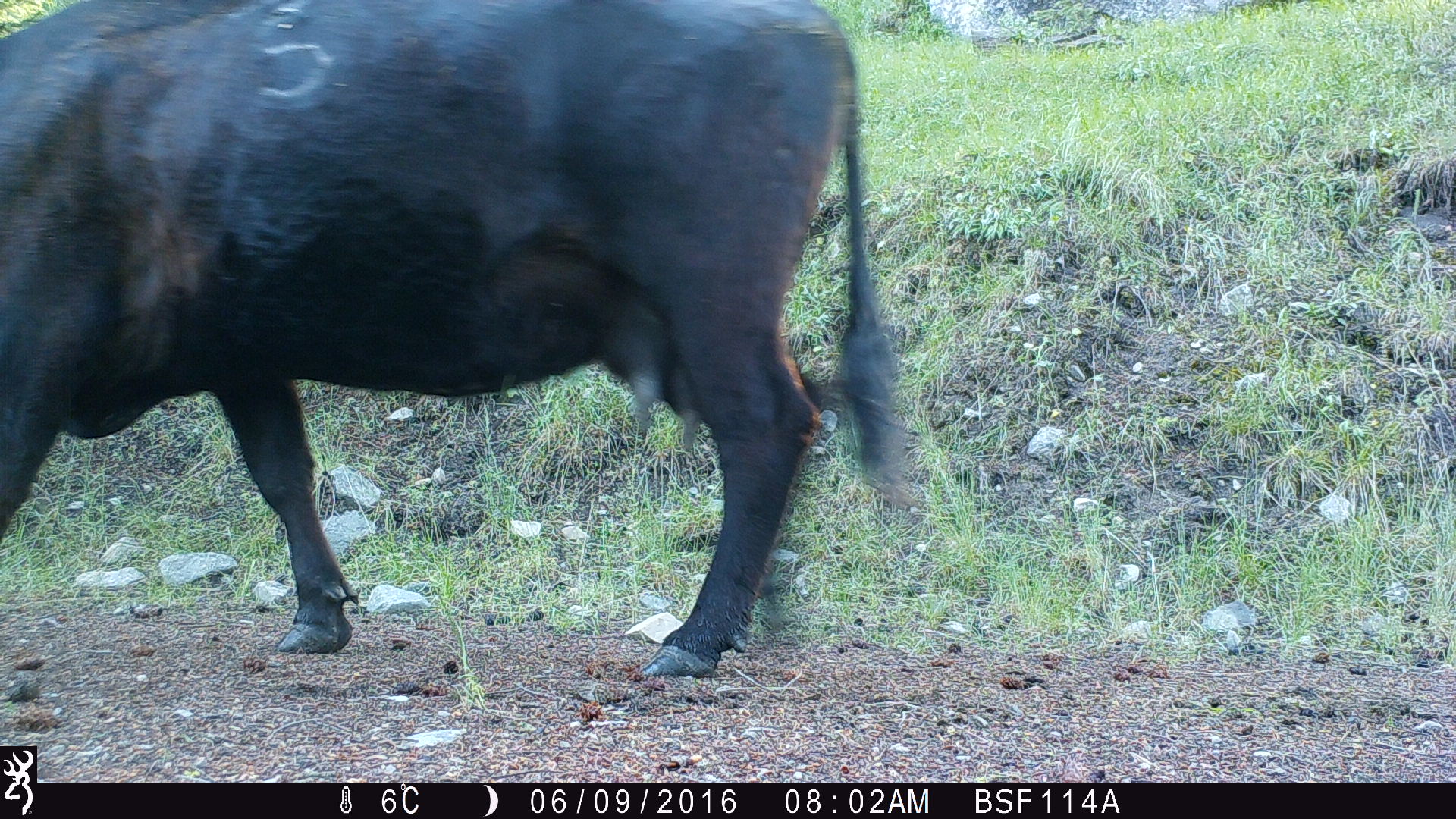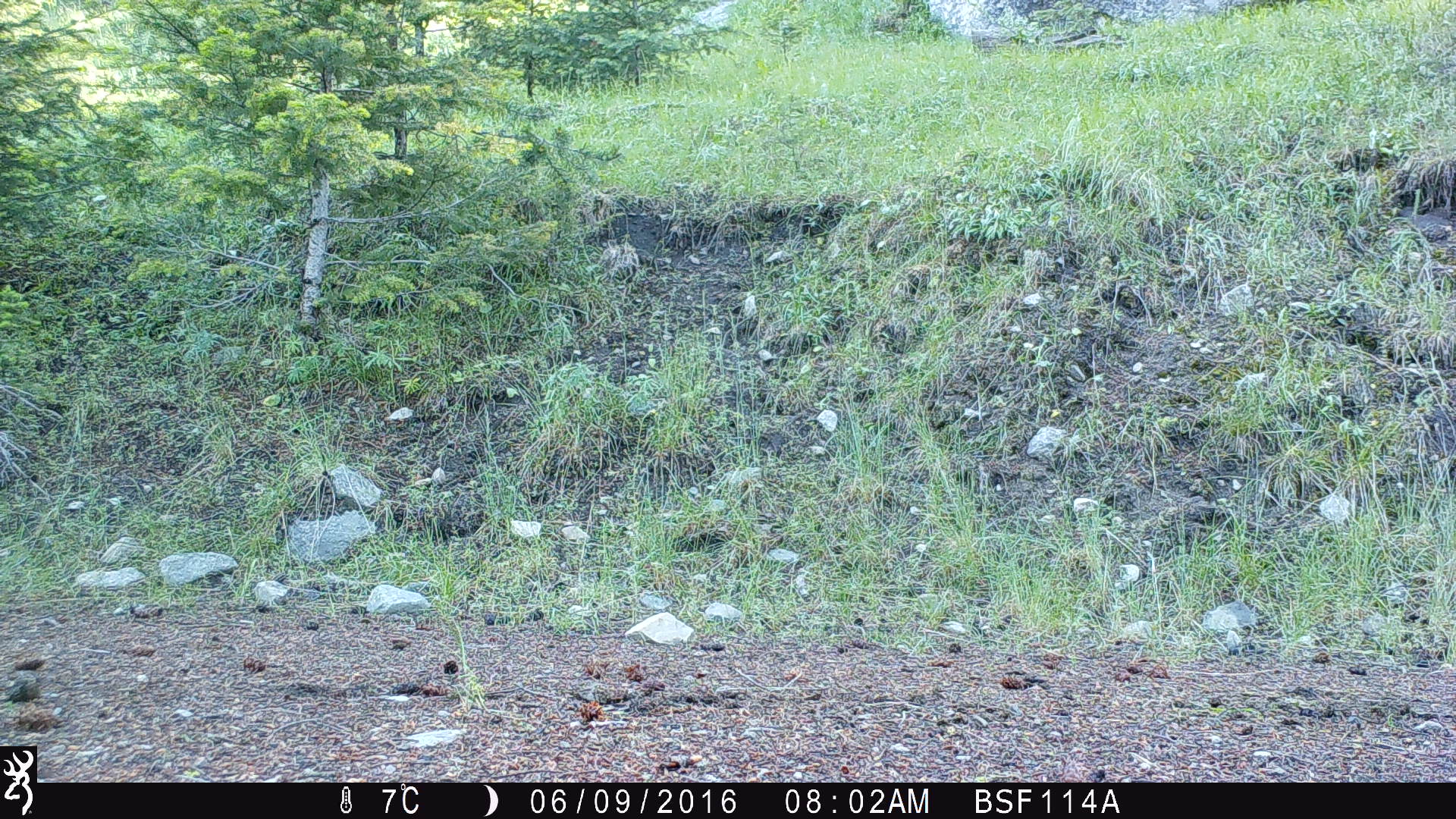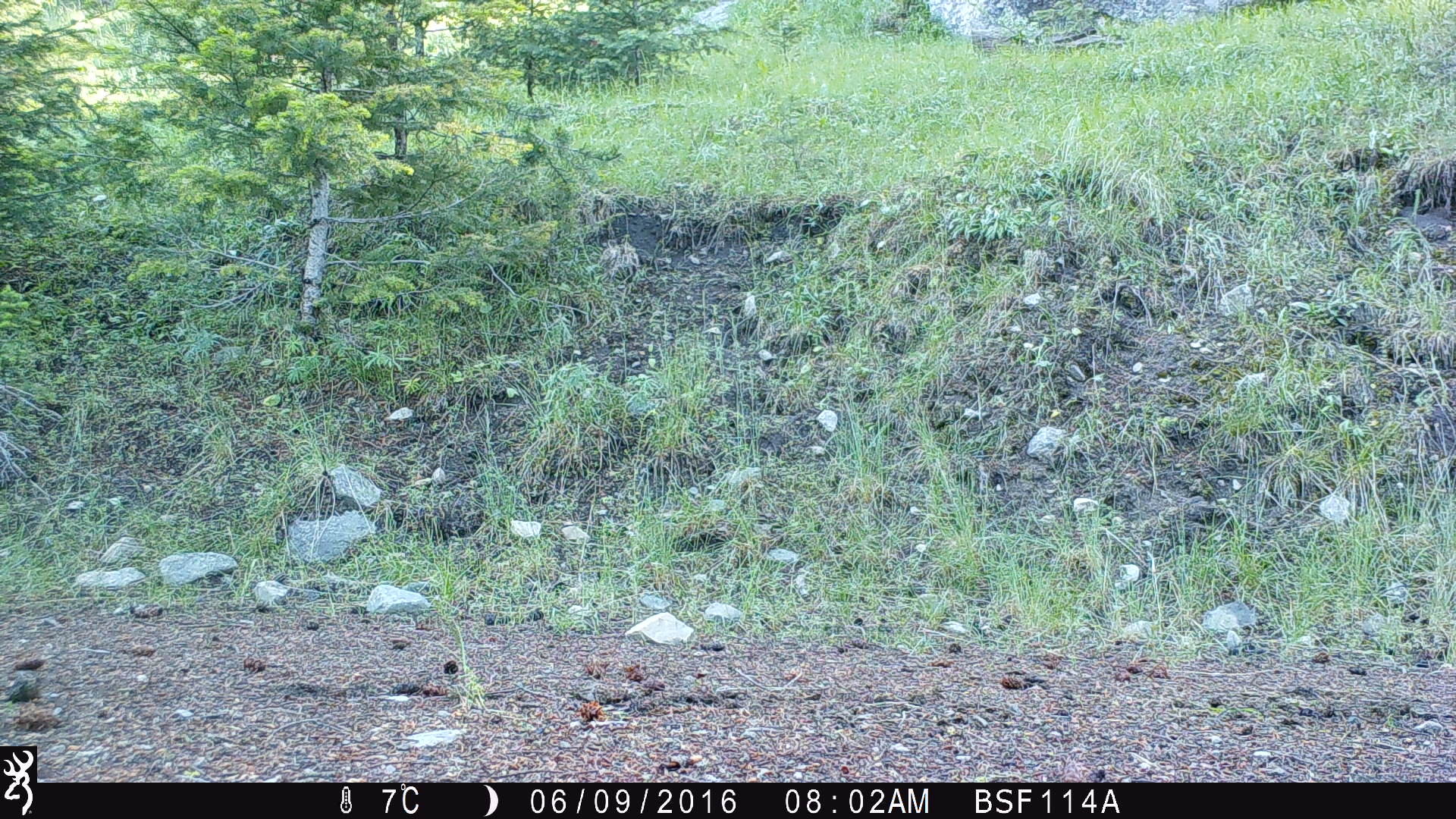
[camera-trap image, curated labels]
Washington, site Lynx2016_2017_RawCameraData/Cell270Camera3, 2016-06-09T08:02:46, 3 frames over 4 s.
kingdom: Animalia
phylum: Chordata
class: Mammalia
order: Artiodactyla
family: Bovidae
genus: Bos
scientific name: Bos taurus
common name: domestic cattle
Domestic cattle (Bos taurus). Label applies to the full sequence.